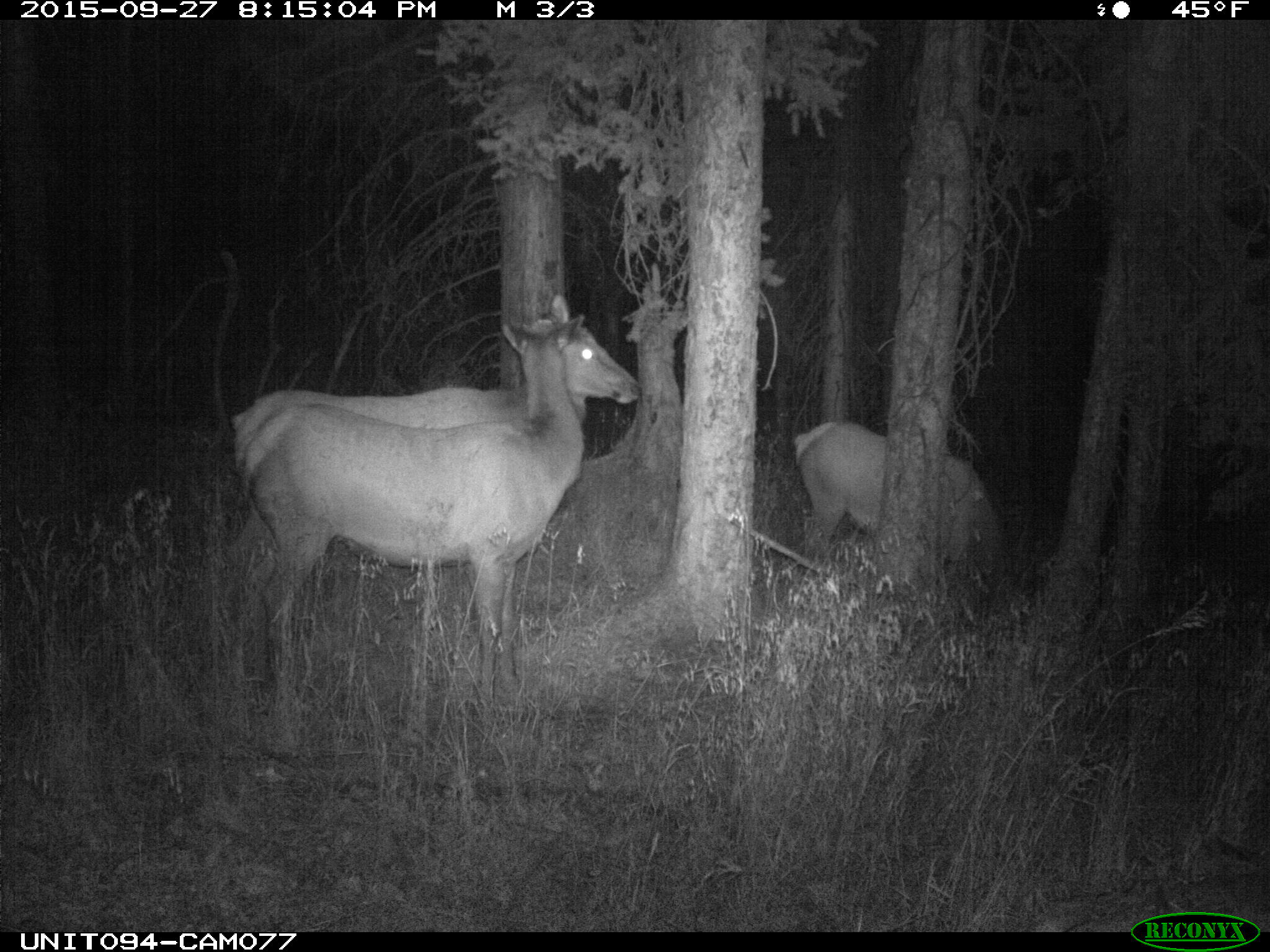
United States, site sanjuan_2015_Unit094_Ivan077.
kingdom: Animalia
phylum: Chordata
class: Mammalia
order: Artiodactyla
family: Cervidae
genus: Cervus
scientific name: Cervus elaphus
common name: red deer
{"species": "Cervus elaphus (red deer)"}